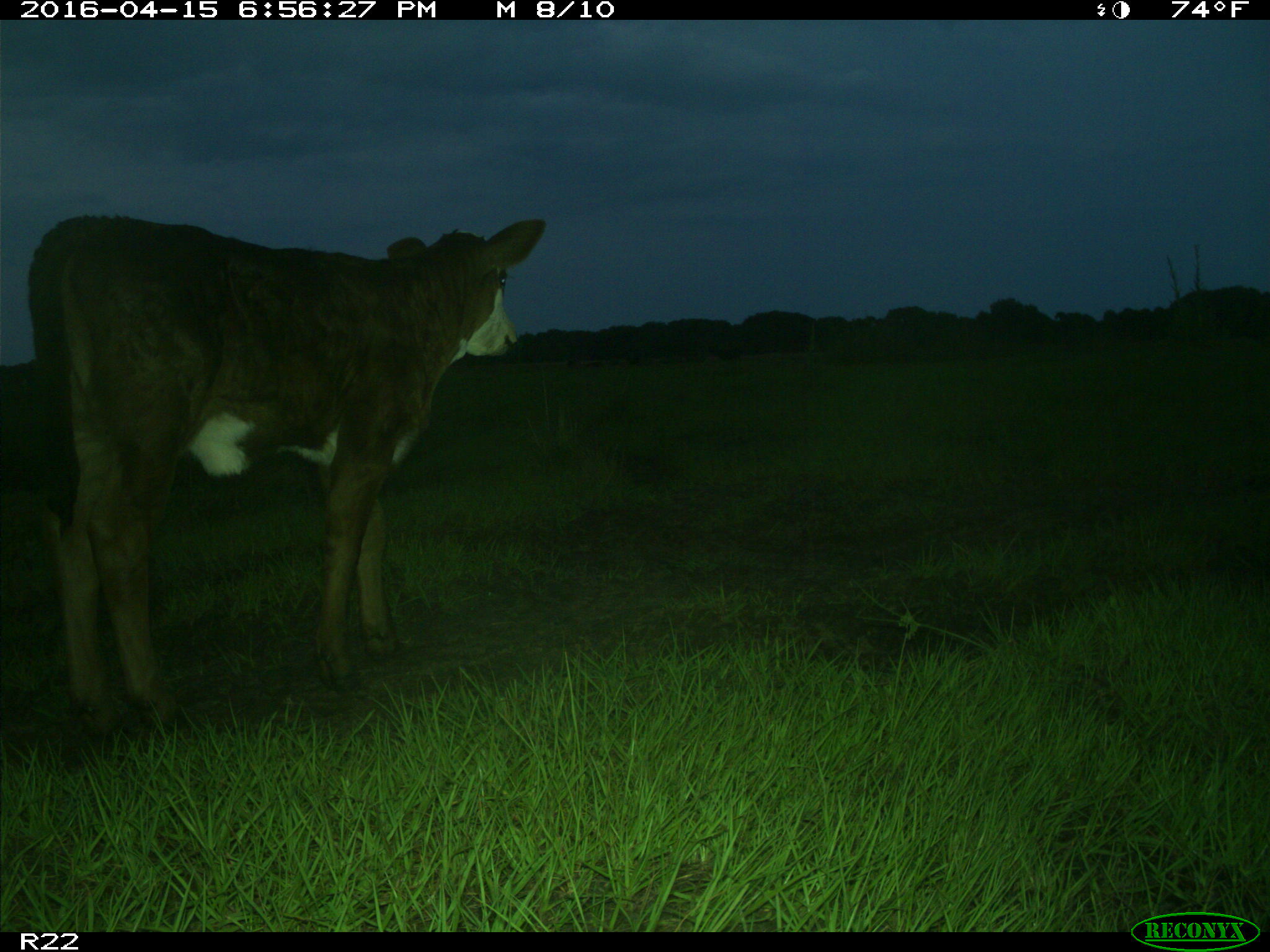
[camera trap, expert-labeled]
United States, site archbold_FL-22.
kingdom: Animalia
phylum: Chordata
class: Mammalia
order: Artiodactyla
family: Bovidae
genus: Bos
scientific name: Bos taurus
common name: domestic cow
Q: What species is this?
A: Bos taurus (domestic cow).